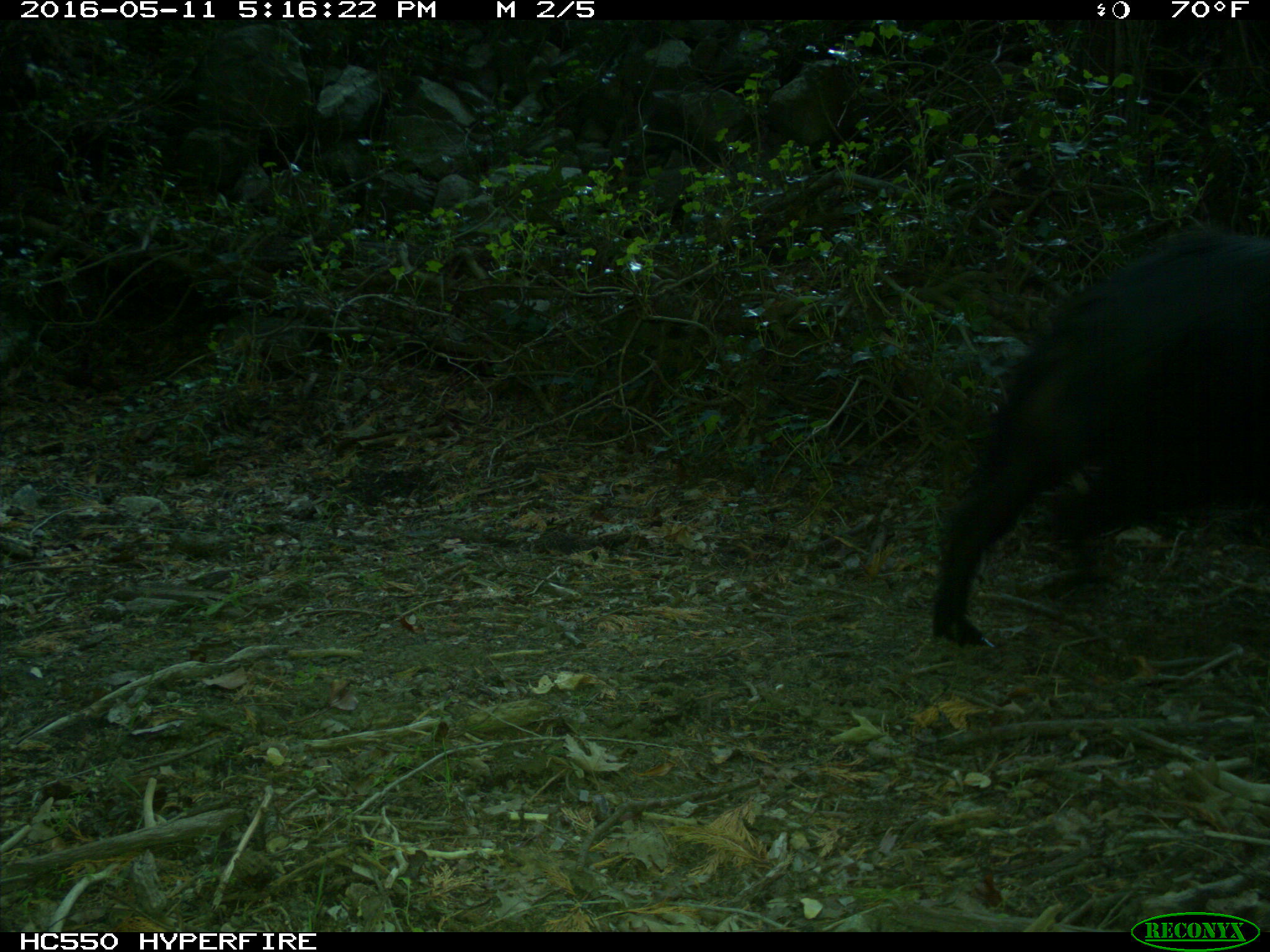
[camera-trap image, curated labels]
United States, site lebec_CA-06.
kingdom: Animalia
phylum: Chordata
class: Mammalia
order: Artiodactyla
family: Suidae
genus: Sus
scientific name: Sus scrofa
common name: wild boar